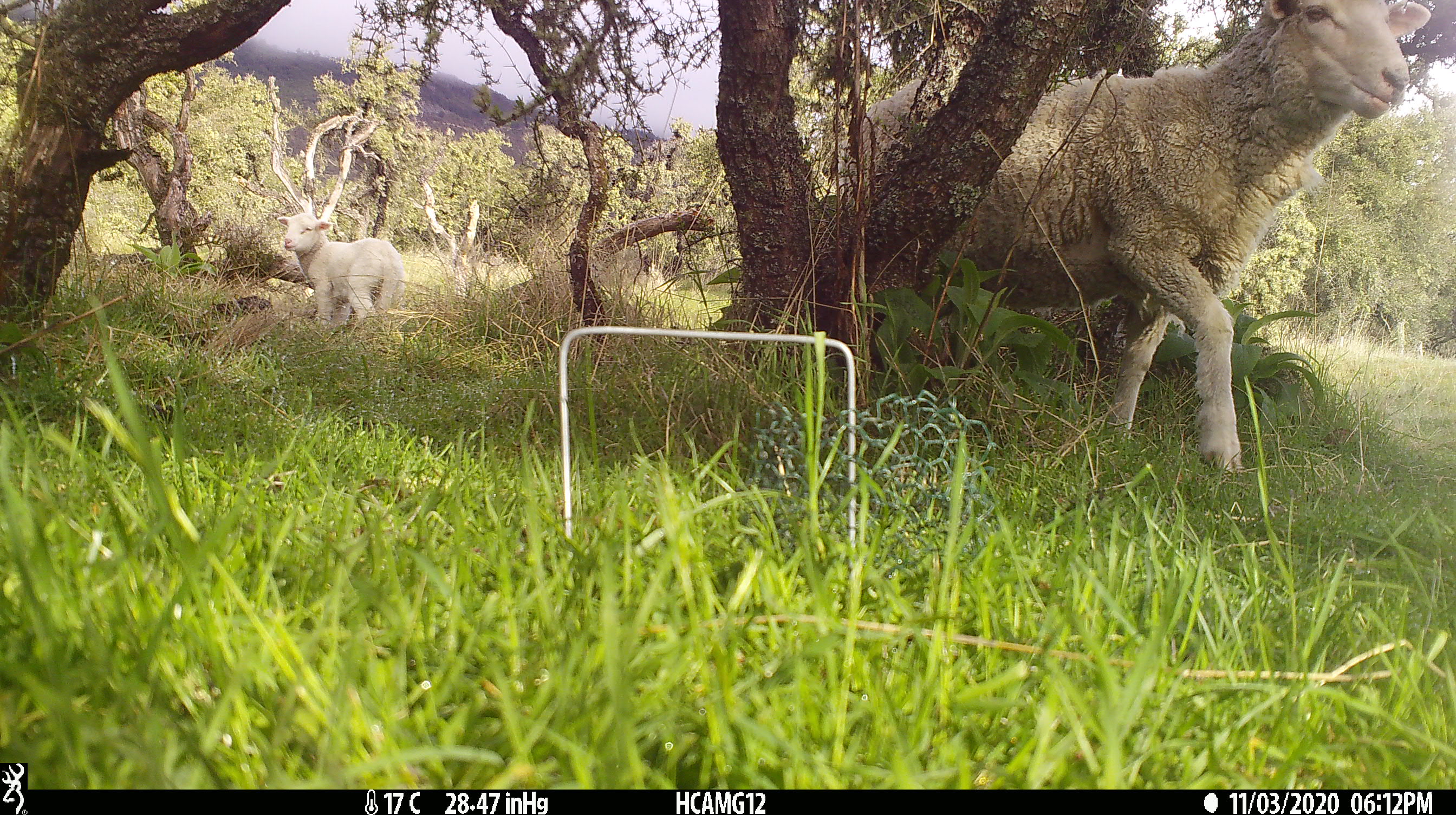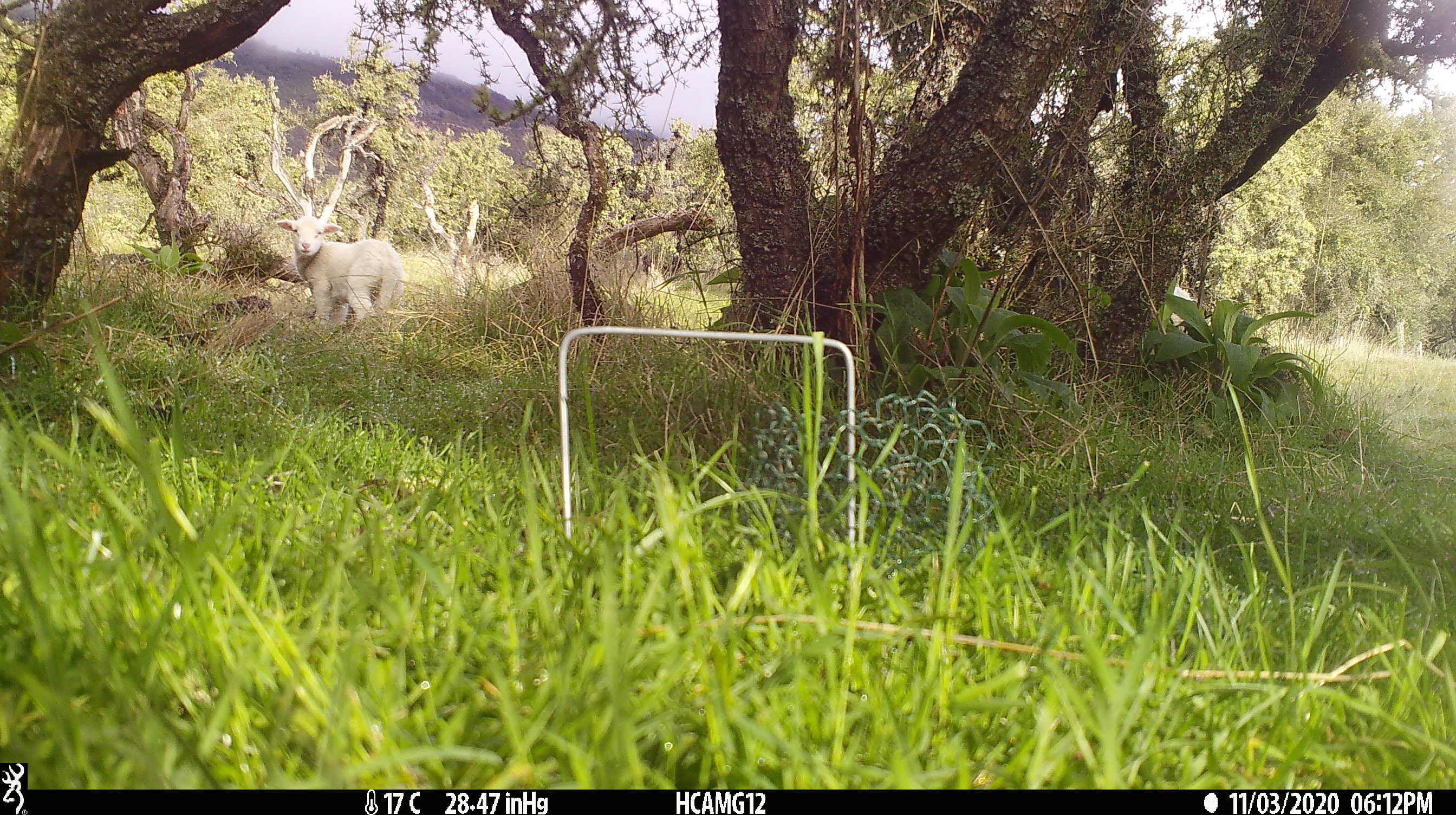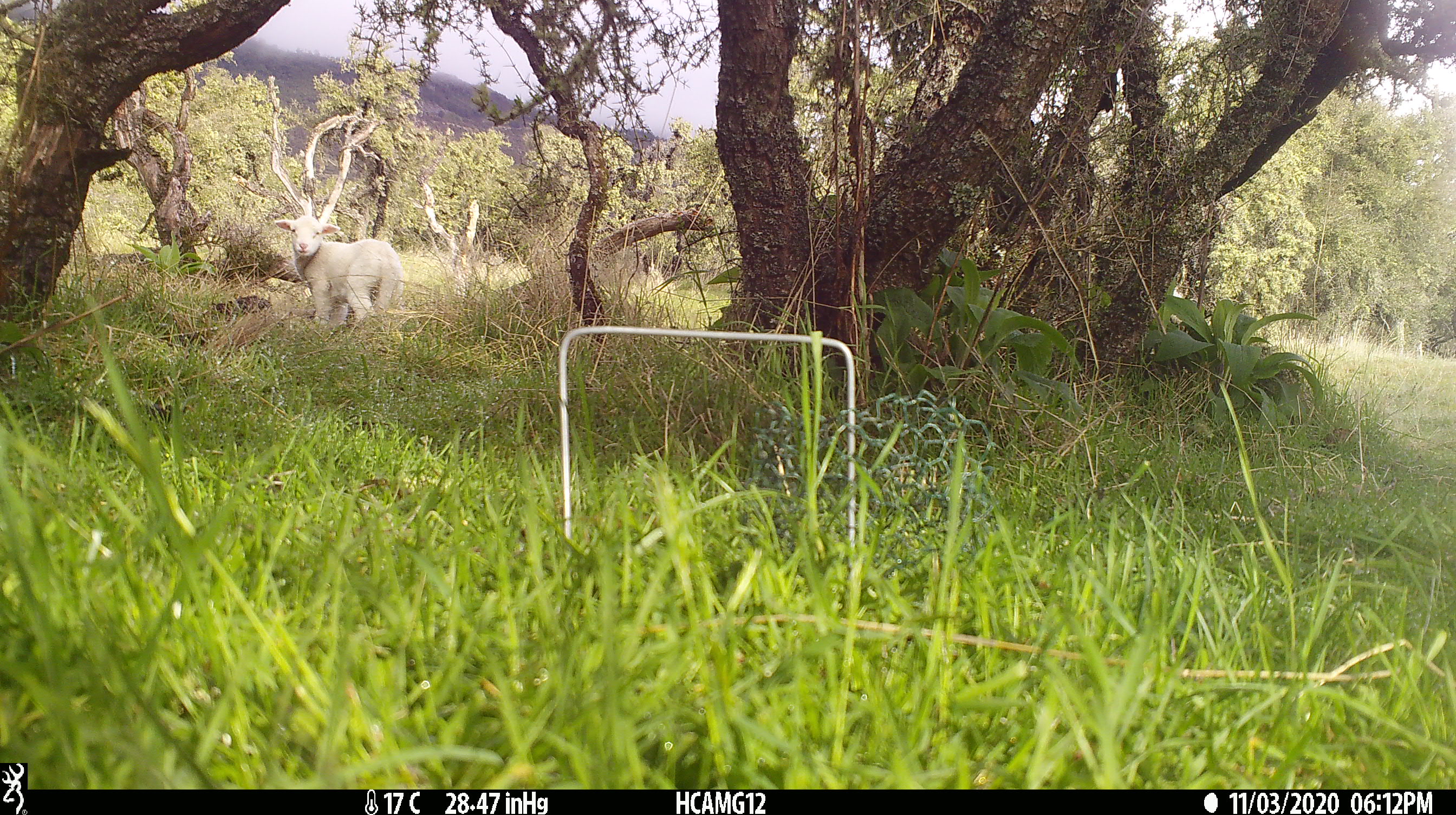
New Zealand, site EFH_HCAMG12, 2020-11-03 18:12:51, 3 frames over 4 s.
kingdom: Animalia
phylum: Chordata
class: Mammalia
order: Artiodactyla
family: Bovidae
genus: Ovis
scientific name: Ovis aries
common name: domestic sheep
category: sheep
Sheep (domestic sheep) (Ovis aries).